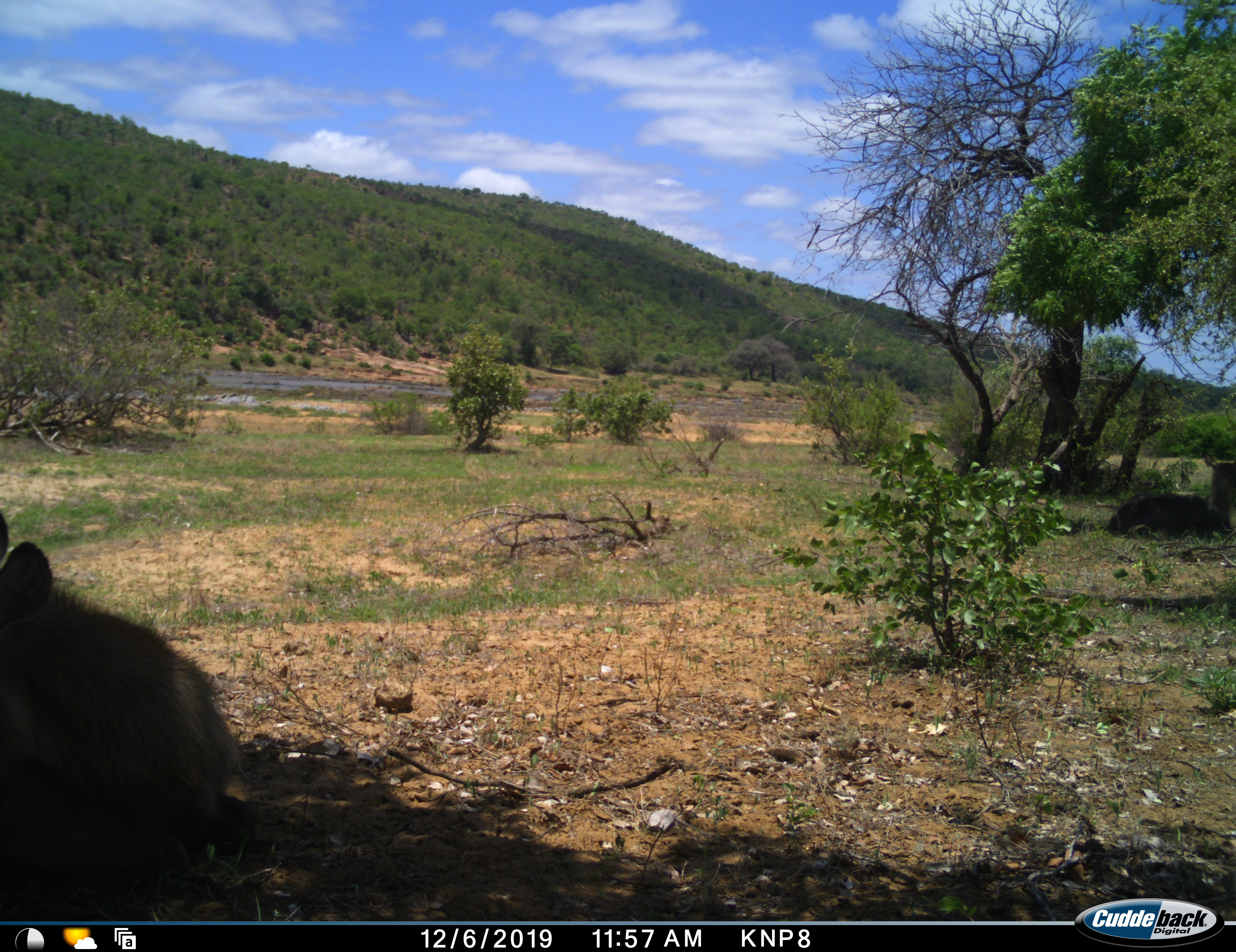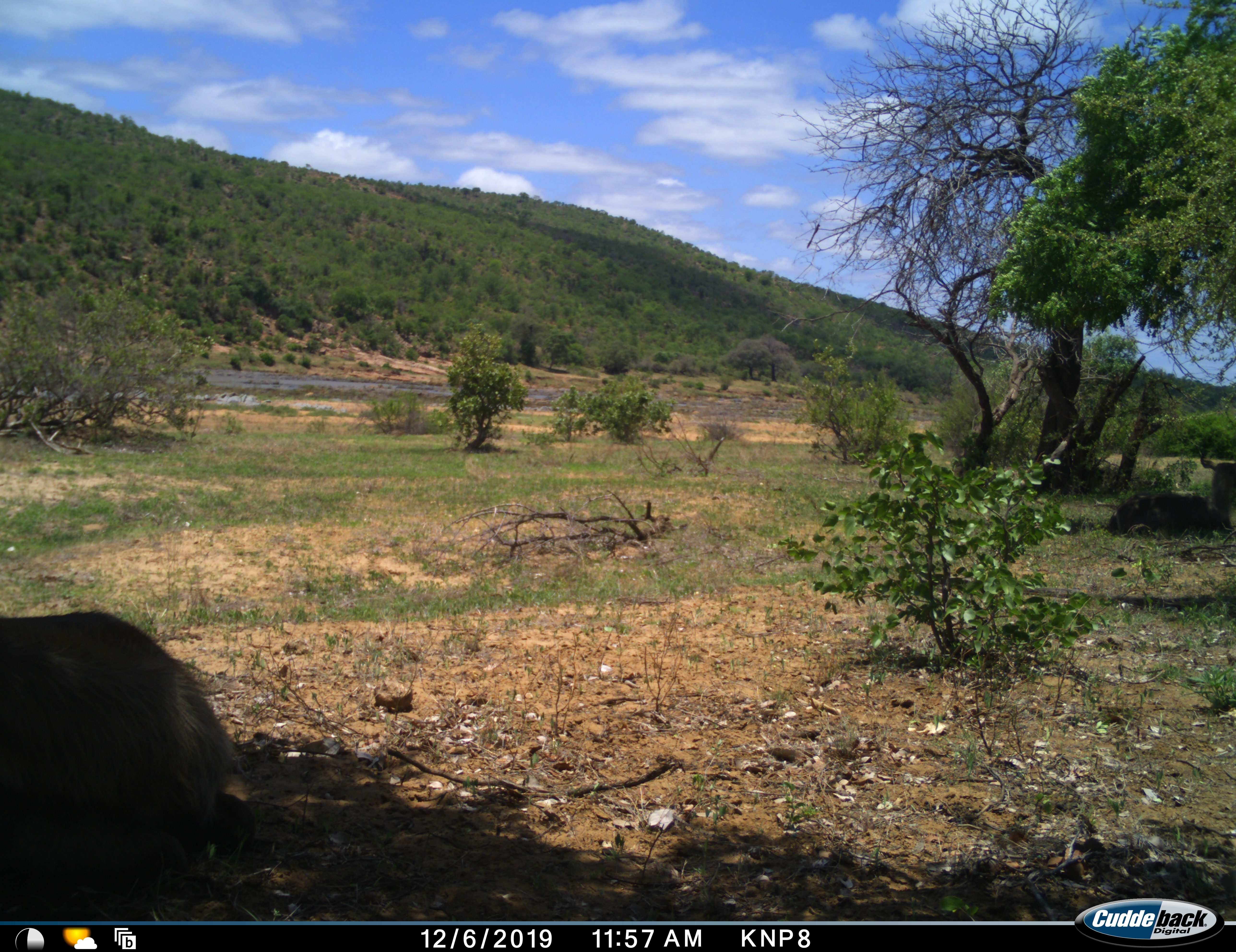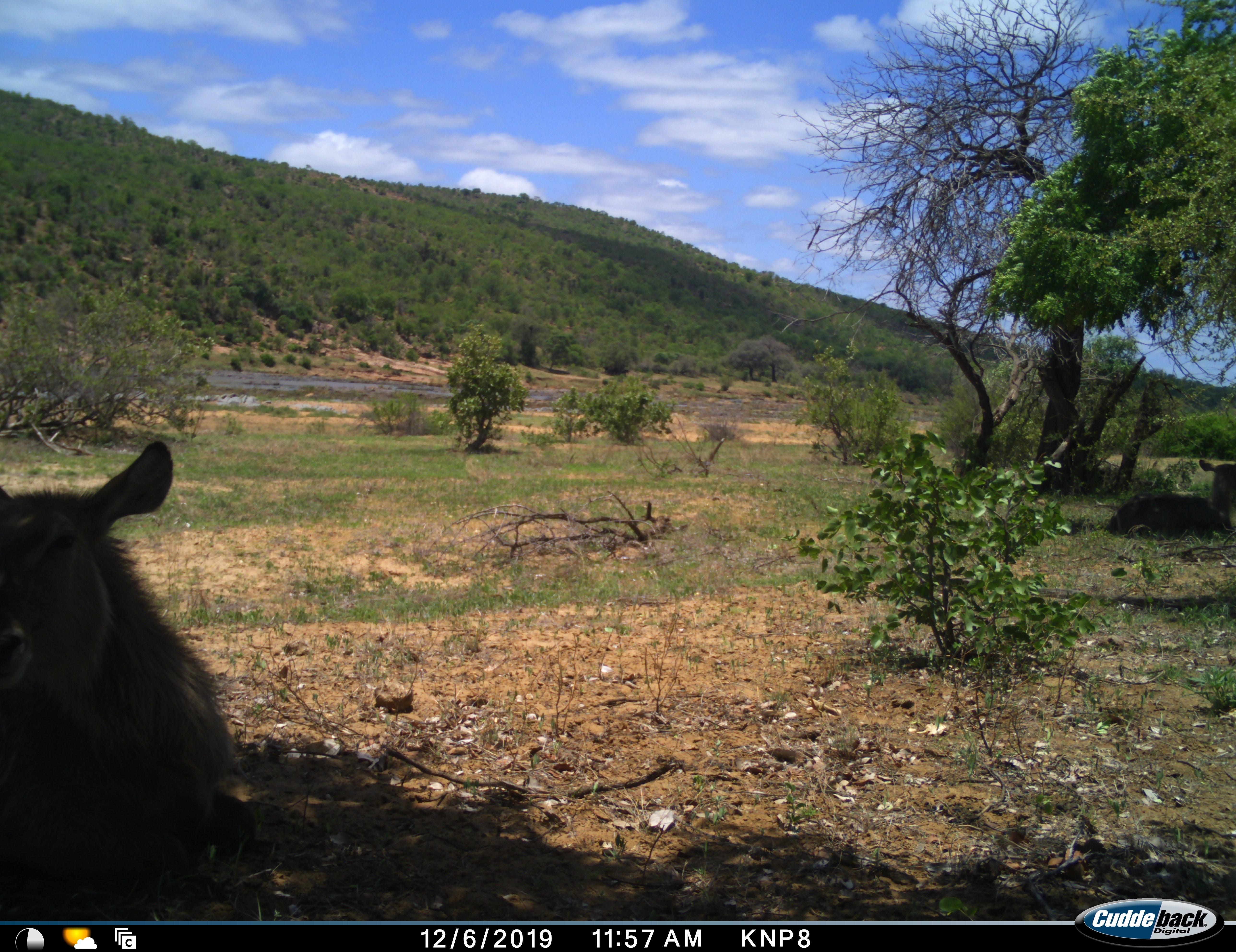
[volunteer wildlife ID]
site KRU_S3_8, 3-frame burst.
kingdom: Animalia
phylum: Chordata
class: Mammalia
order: Artiodactyla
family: Bovidae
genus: Kobus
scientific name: Kobus ellipsiprymnus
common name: waterbuck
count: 2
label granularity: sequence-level